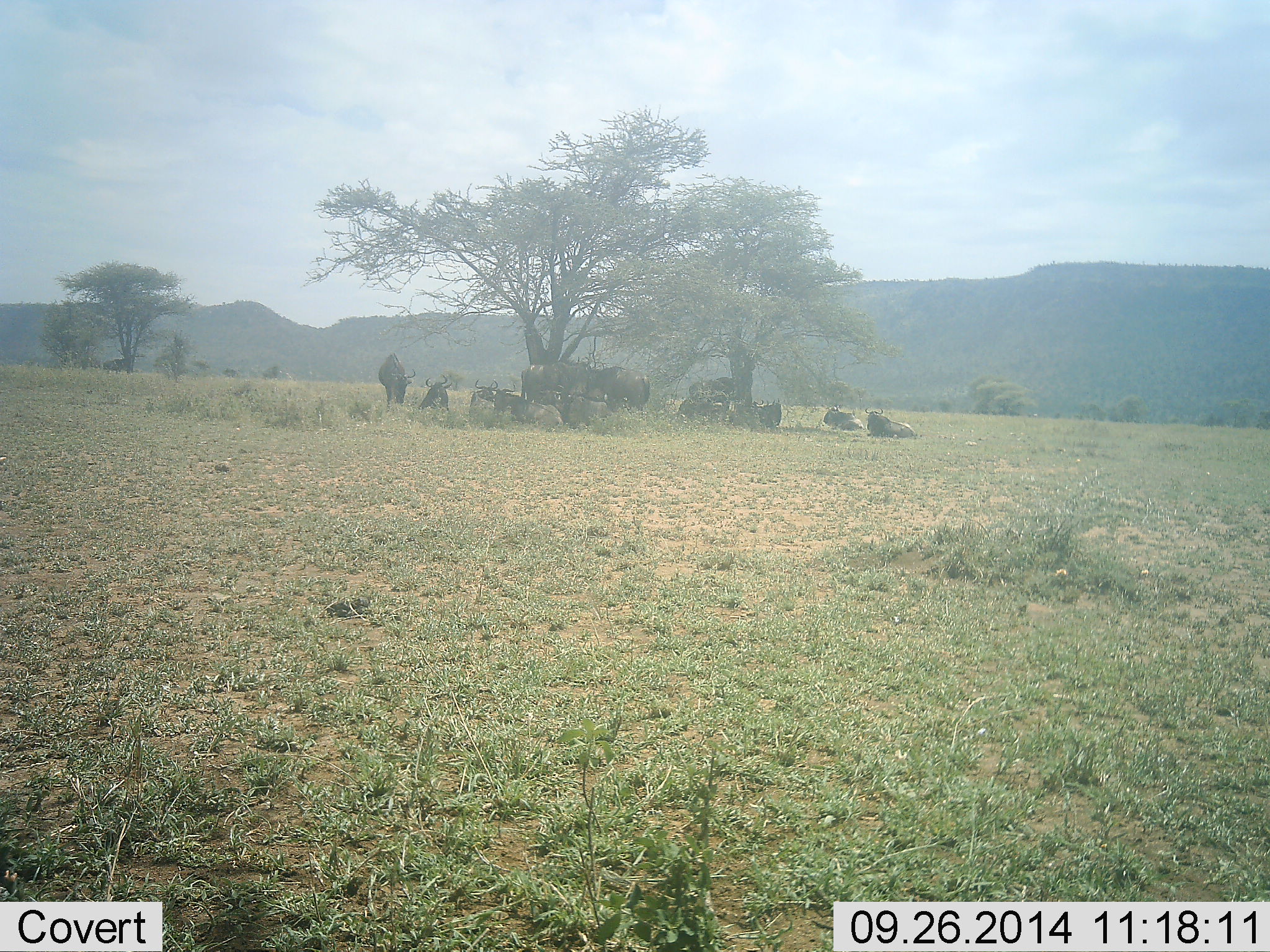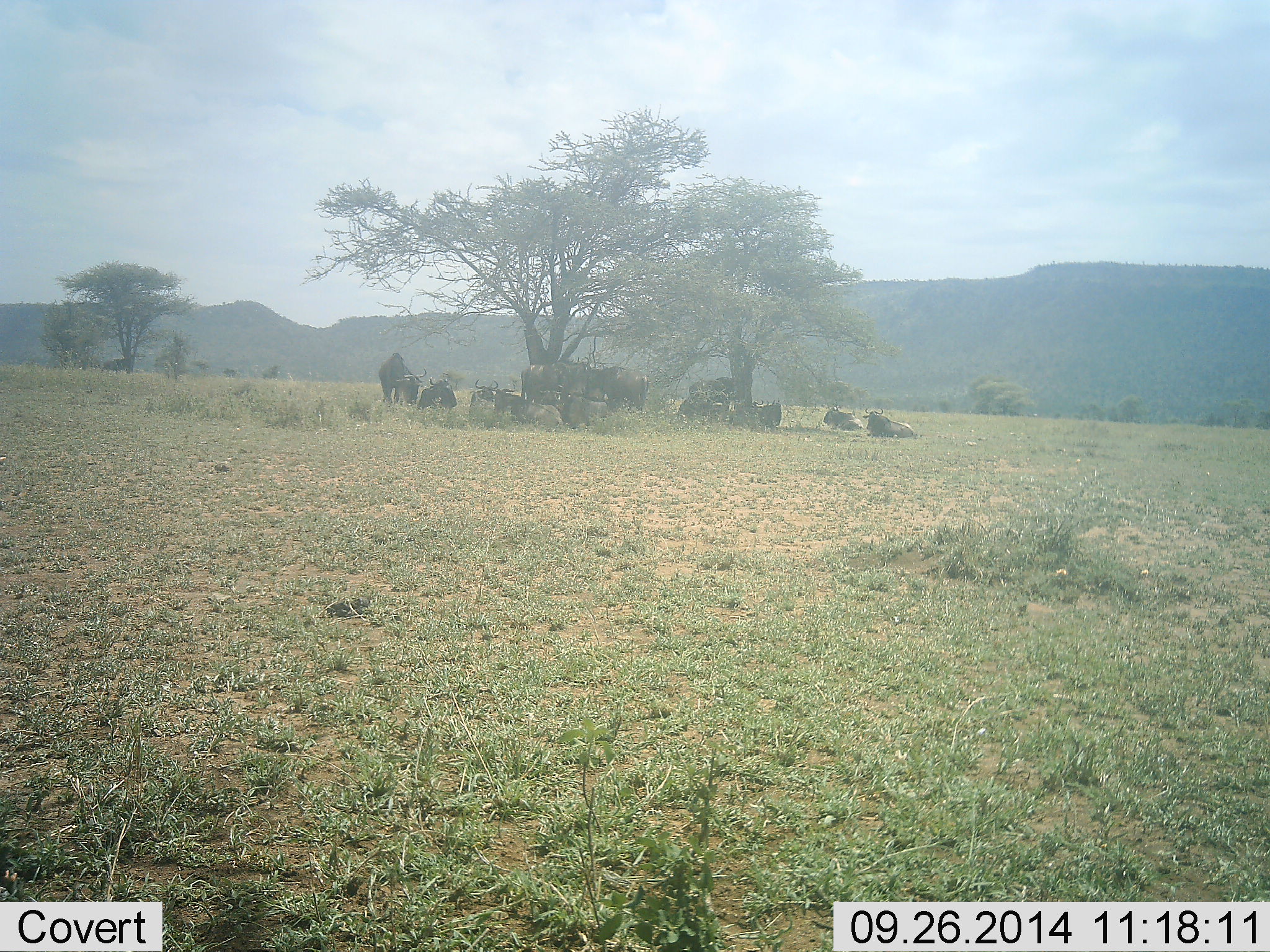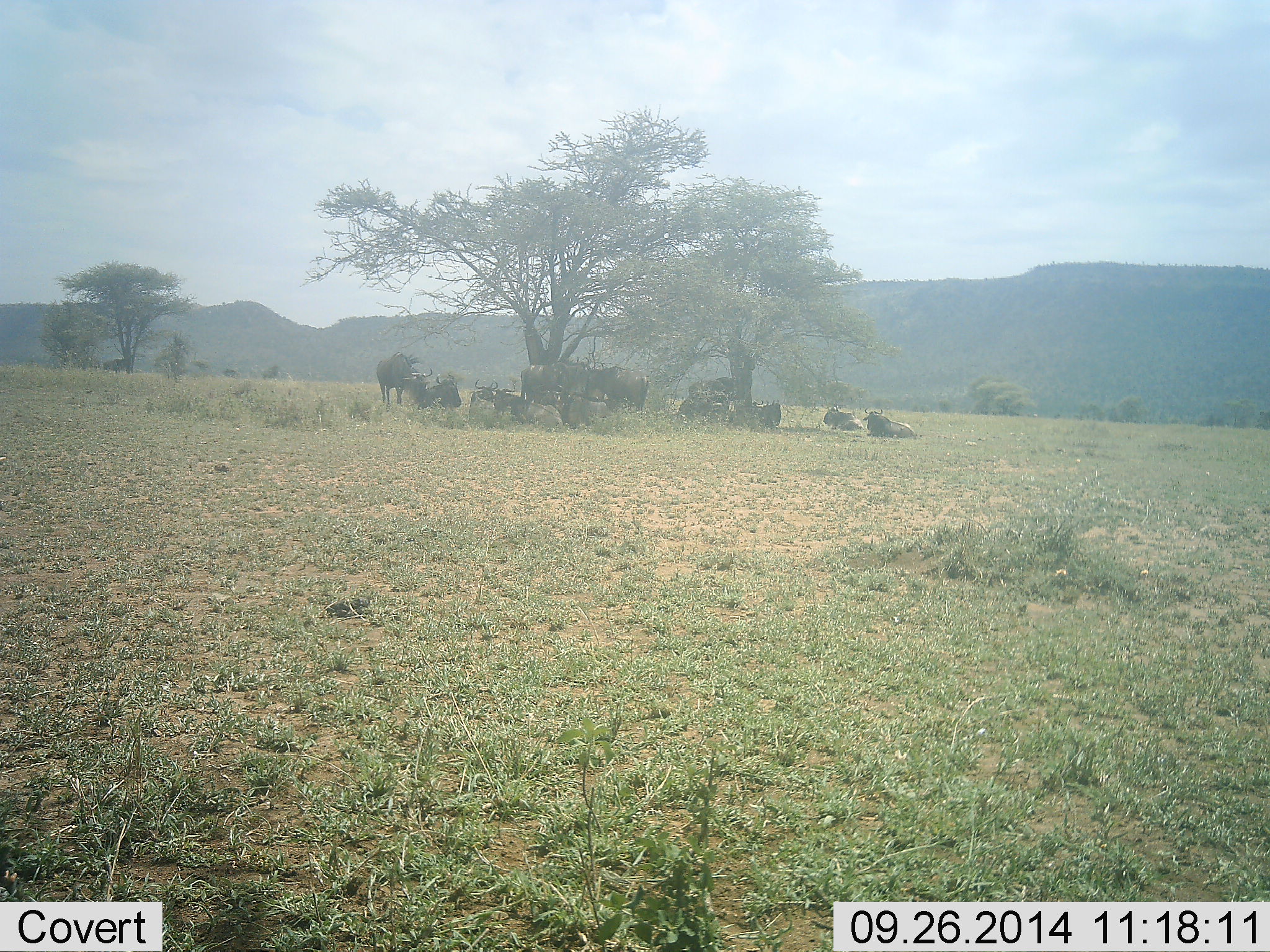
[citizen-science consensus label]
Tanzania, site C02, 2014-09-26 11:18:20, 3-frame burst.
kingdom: Animalia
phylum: Chordata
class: Mammalia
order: Artiodactyla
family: Bovidae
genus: Connochaetes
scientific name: Connochaetes taurinus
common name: blue wildebeest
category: wildebeest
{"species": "wildebeest (blue wildebeest) (Connochaetes taurinus)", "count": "11-50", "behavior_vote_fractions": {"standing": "80%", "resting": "90%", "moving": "10%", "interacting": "10%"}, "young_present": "20%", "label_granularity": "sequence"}